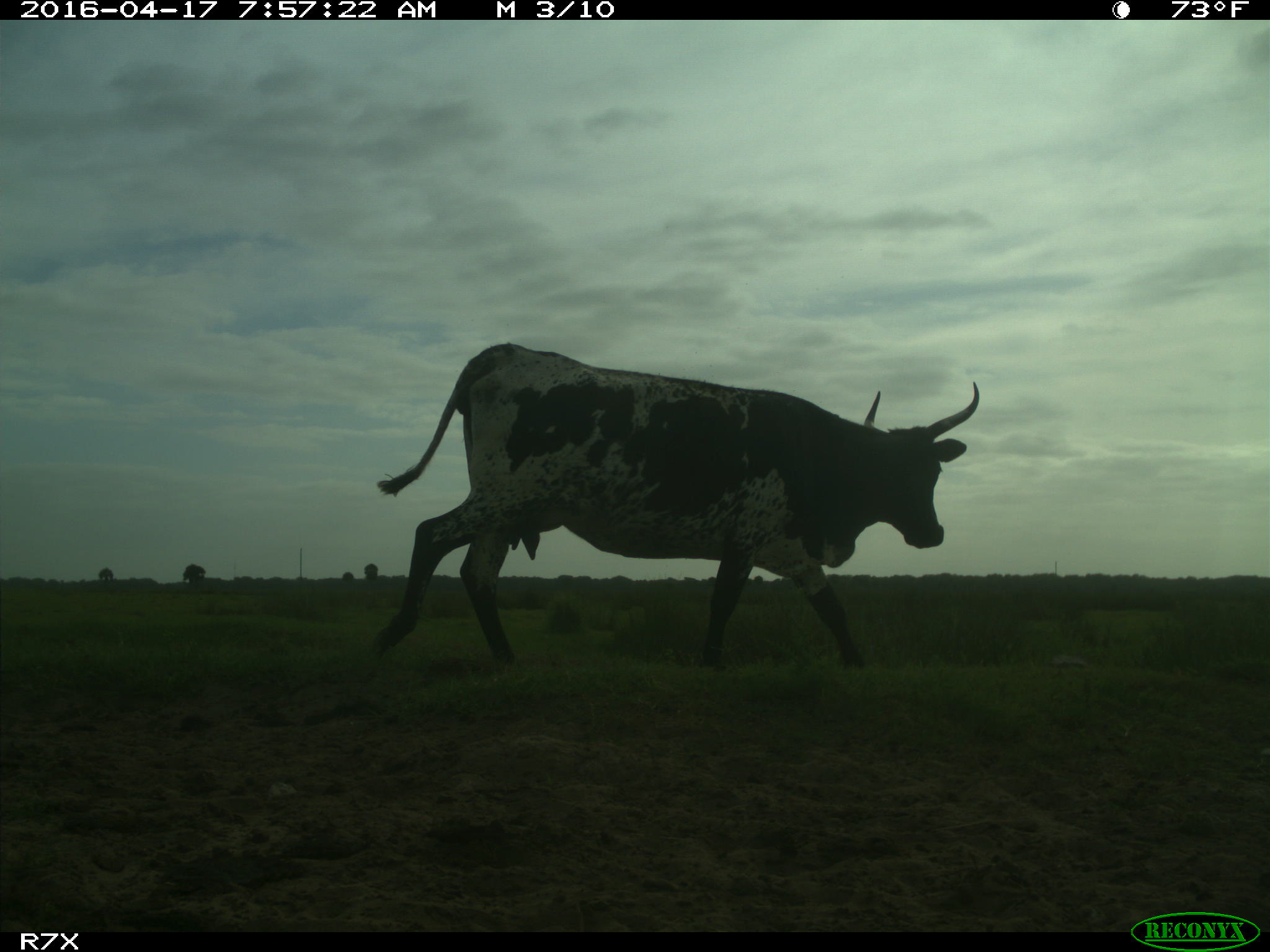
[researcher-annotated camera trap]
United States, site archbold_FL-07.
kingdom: Animalia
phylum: Chordata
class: Mammalia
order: Artiodactyla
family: Bovidae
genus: Bos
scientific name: Bos taurus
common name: domestic cow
Bos taurus (domestic cow).